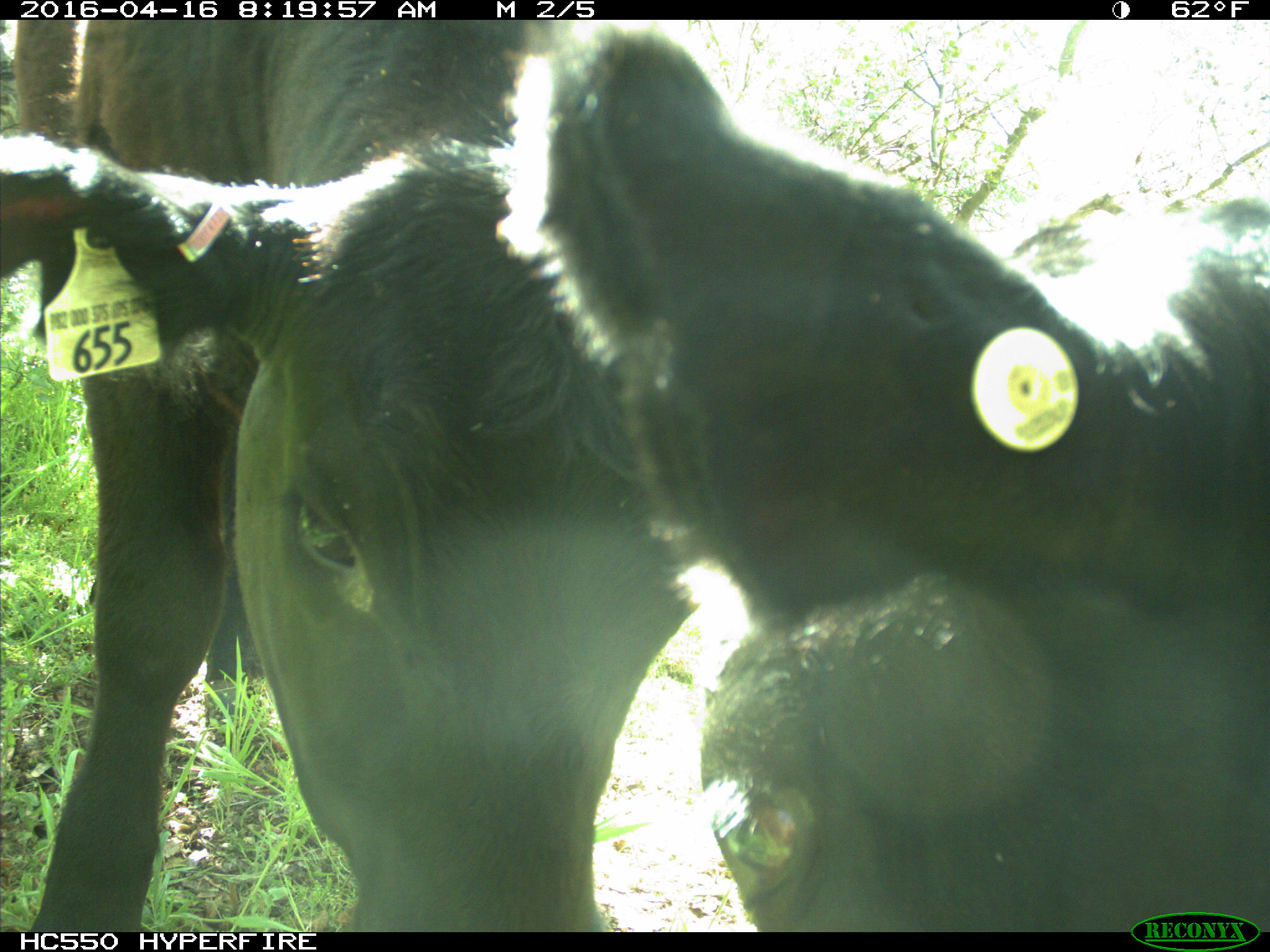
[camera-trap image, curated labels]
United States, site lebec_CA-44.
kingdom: Animalia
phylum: Chordata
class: Mammalia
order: Artiodactyla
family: Bovidae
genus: Bos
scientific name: Bos taurus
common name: domestic cow